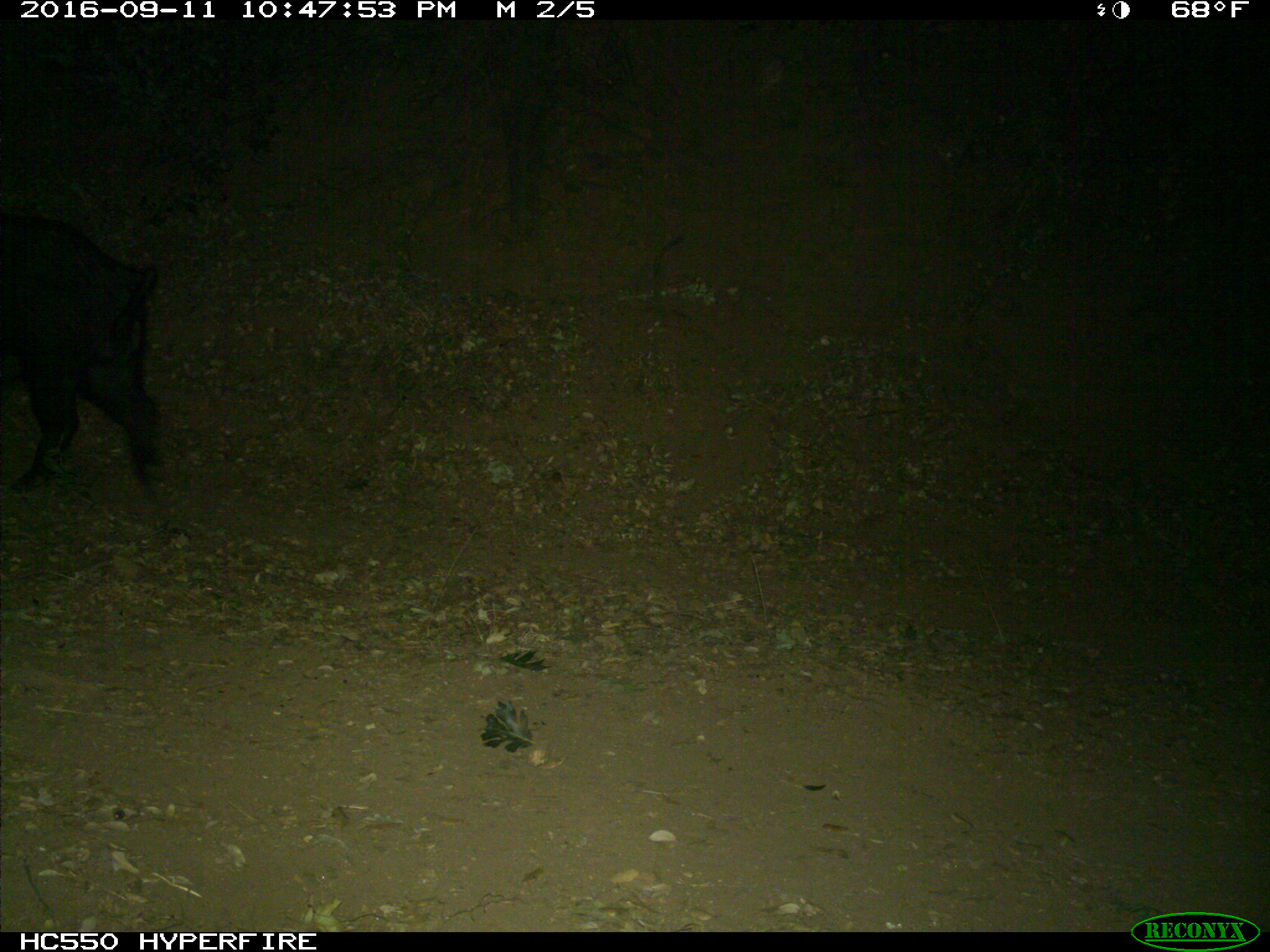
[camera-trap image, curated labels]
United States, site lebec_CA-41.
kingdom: Animalia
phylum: Chordata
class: Mammalia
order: Artiodactyla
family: Suidae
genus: Sus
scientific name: Sus scrofa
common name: wild boar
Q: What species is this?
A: Sus scrofa (wild boar).